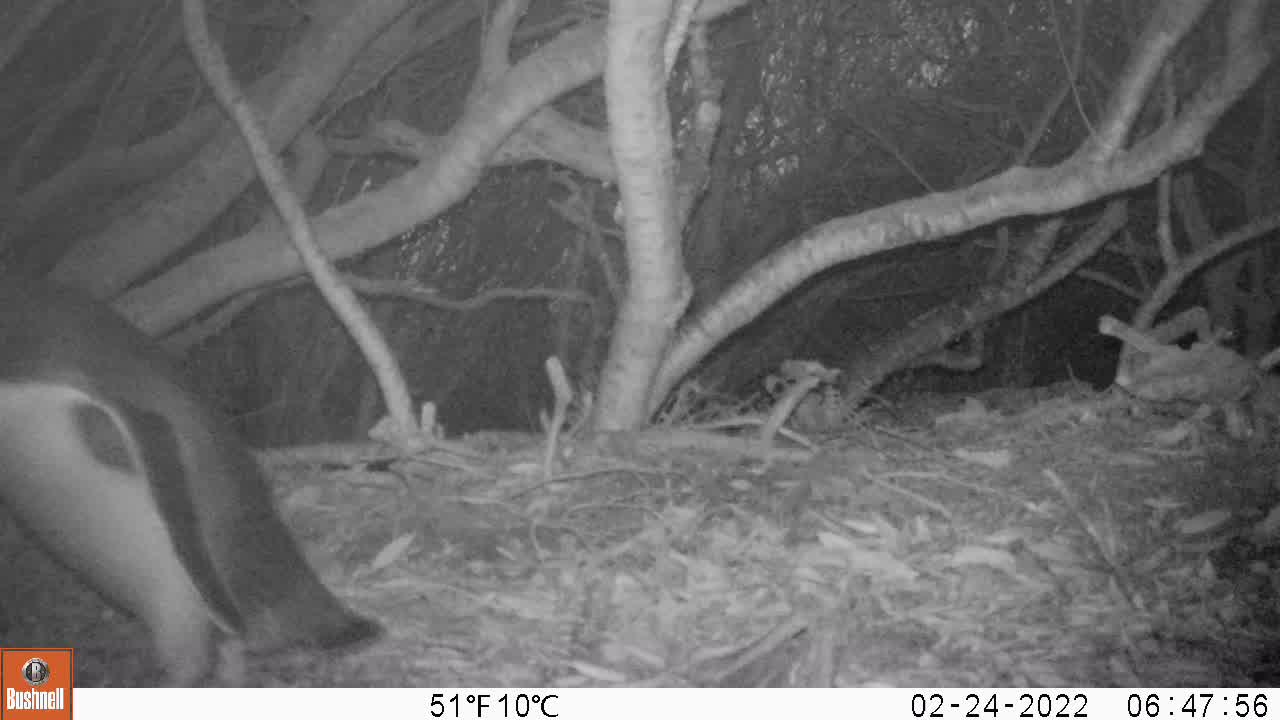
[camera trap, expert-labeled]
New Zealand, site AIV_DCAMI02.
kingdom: Animalia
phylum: Chordata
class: Aves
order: Sphenisciformes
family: Spheniscidae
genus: Megadyptes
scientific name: Megadyptes antipodes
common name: yellow-eyed penguin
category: yellow eyed penguin